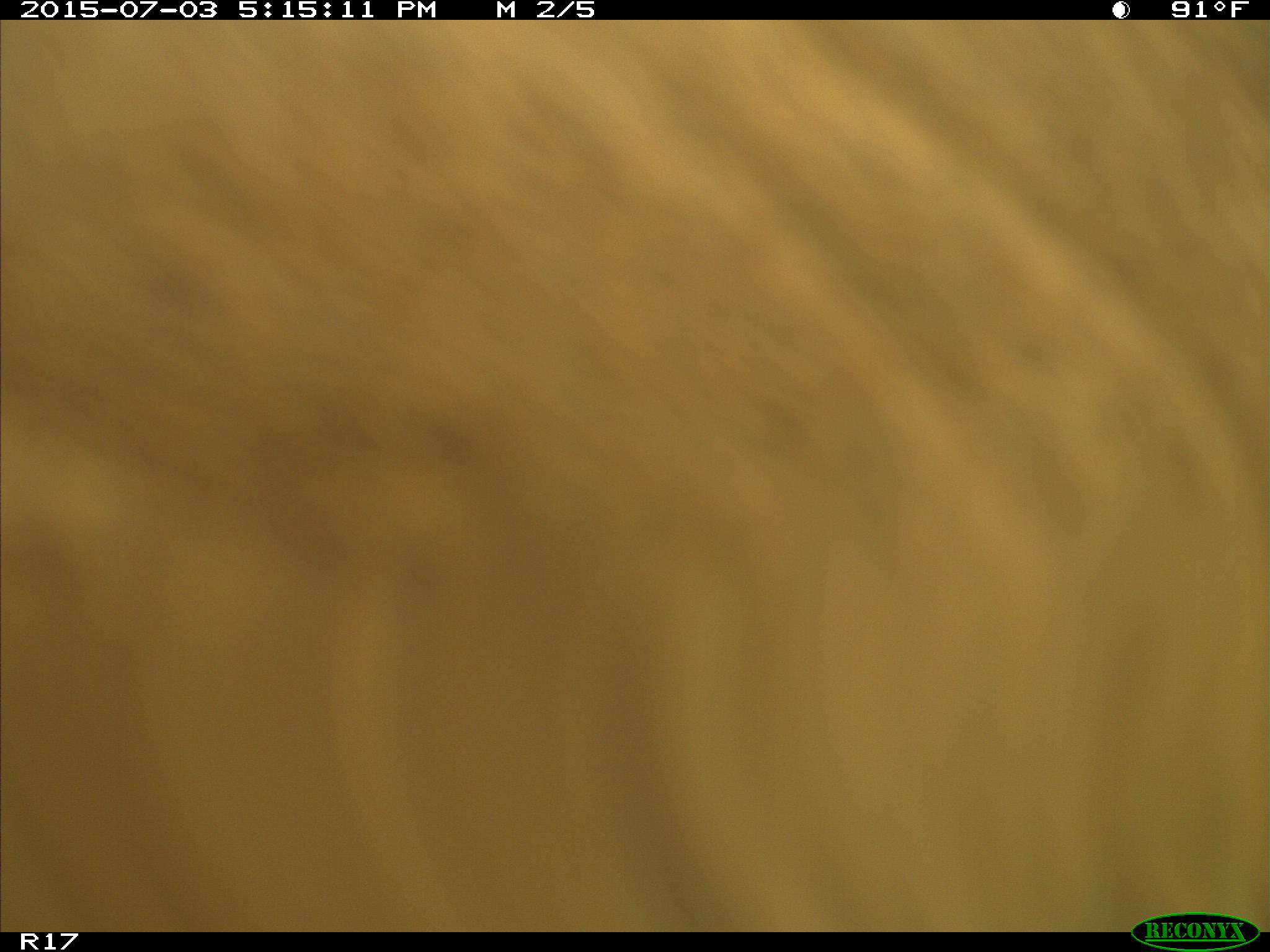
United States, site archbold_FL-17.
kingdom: Animalia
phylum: Chordata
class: Mammalia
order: Artiodactyla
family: Bovidae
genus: Bos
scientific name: Bos taurus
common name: domestic cow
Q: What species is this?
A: Bos taurus (domestic cow).